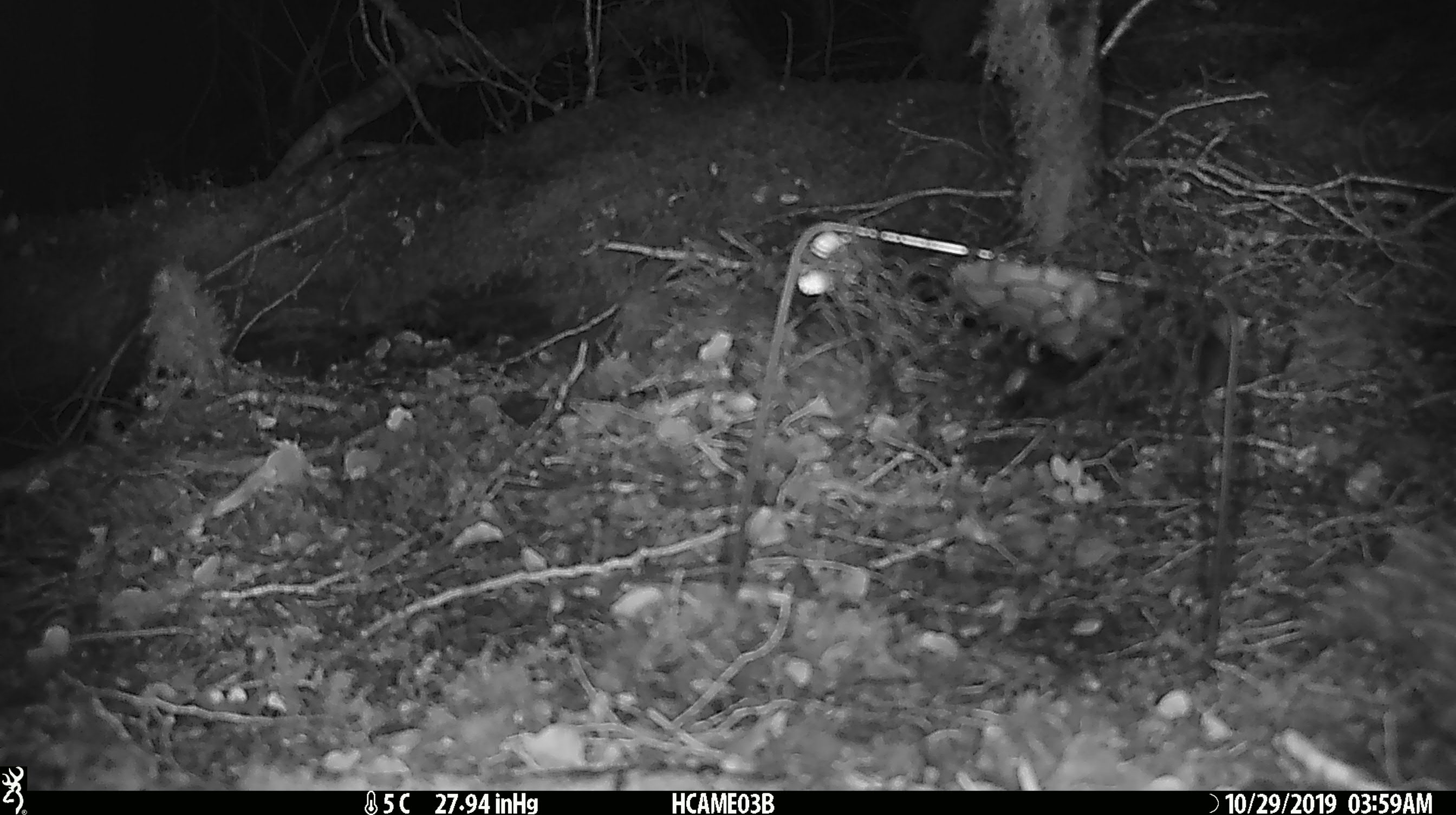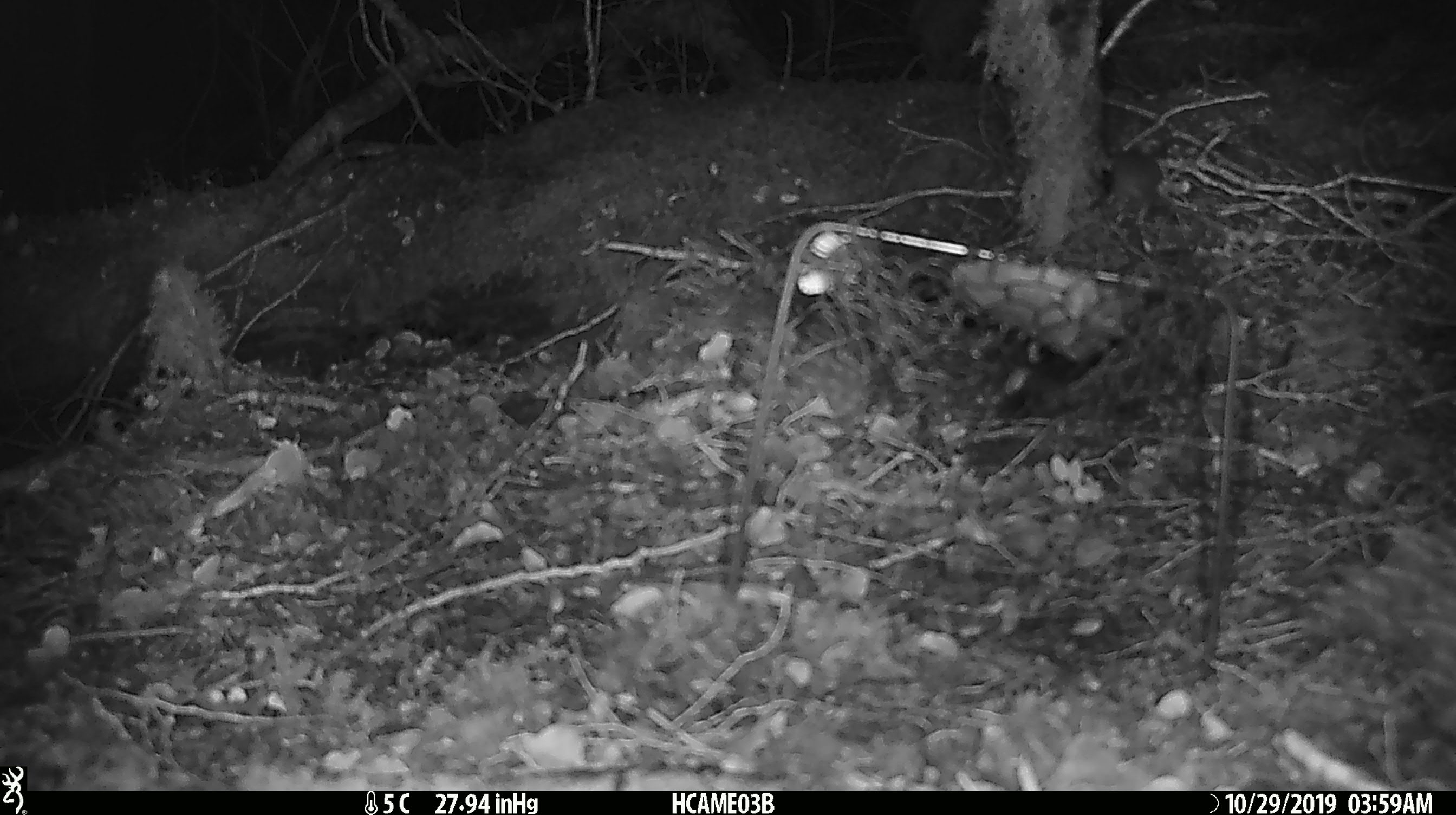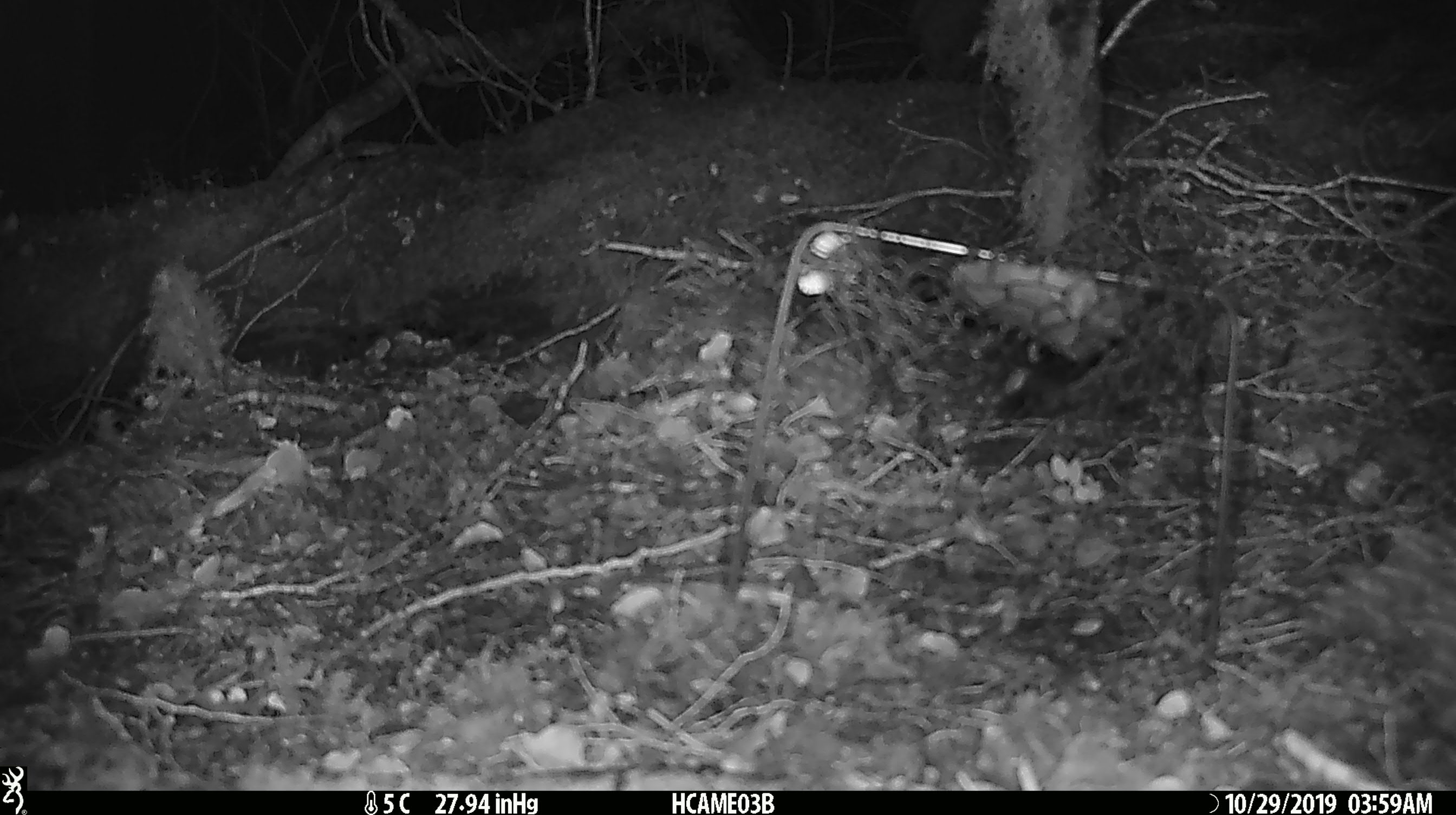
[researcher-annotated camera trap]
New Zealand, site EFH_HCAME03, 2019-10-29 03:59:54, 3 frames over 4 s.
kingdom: Animalia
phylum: Chordata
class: Mammalia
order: Rodentia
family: Muridae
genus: Mus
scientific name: Mus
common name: mouse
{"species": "mouse (Mus)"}